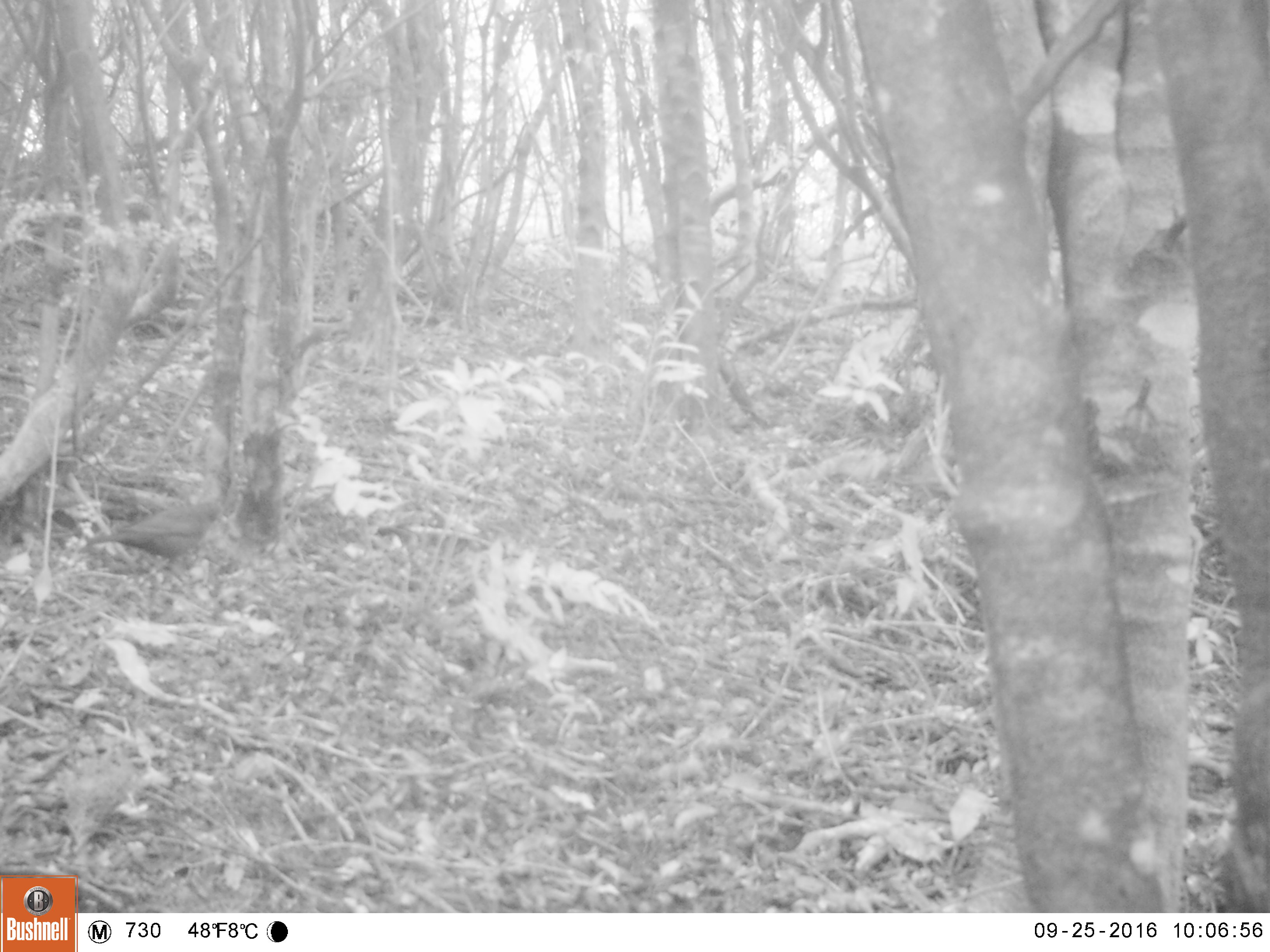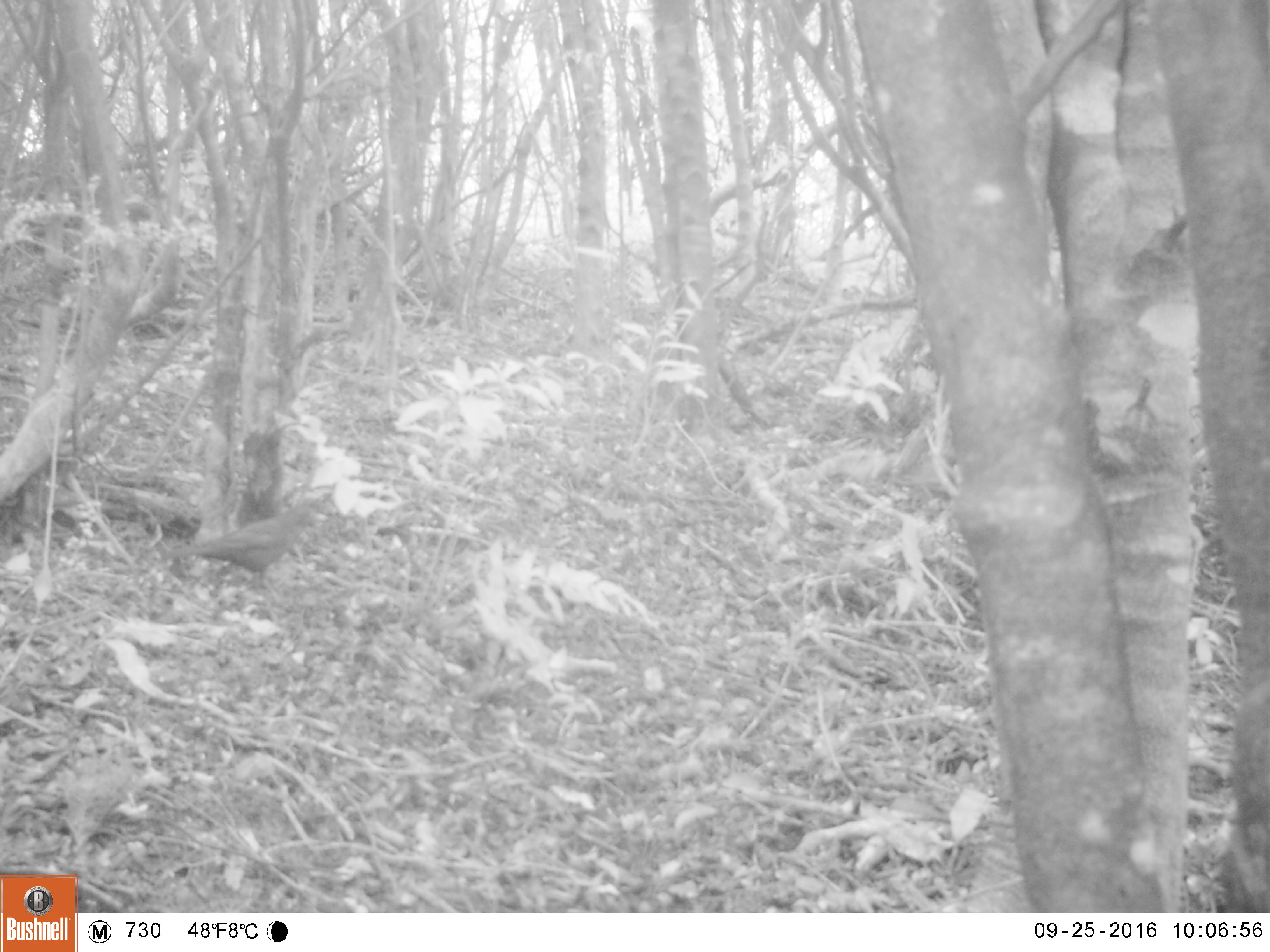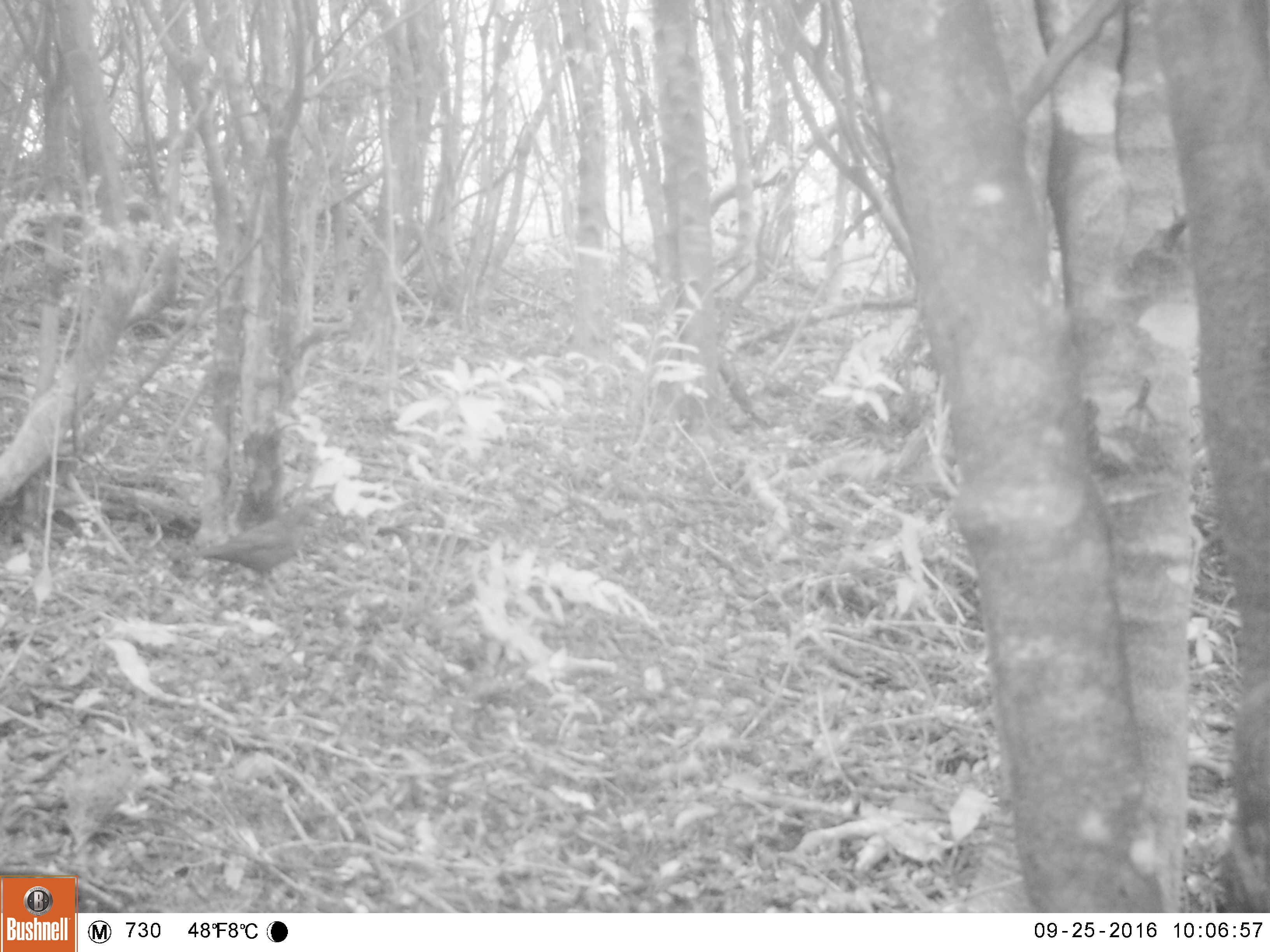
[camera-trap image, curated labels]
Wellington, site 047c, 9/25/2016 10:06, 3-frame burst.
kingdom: Animalia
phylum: Chordata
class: Aves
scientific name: Aves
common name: bird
Bird (Aves).